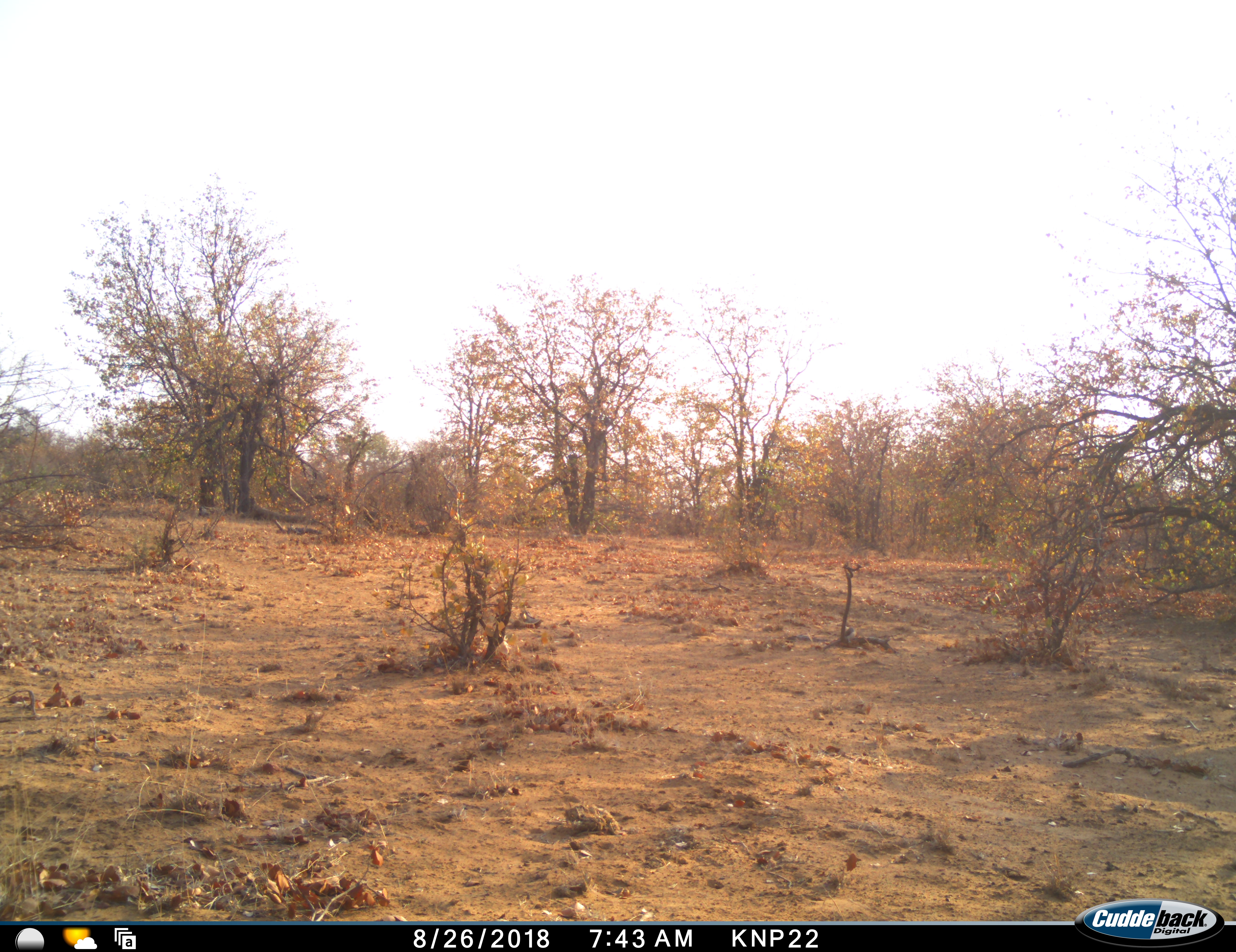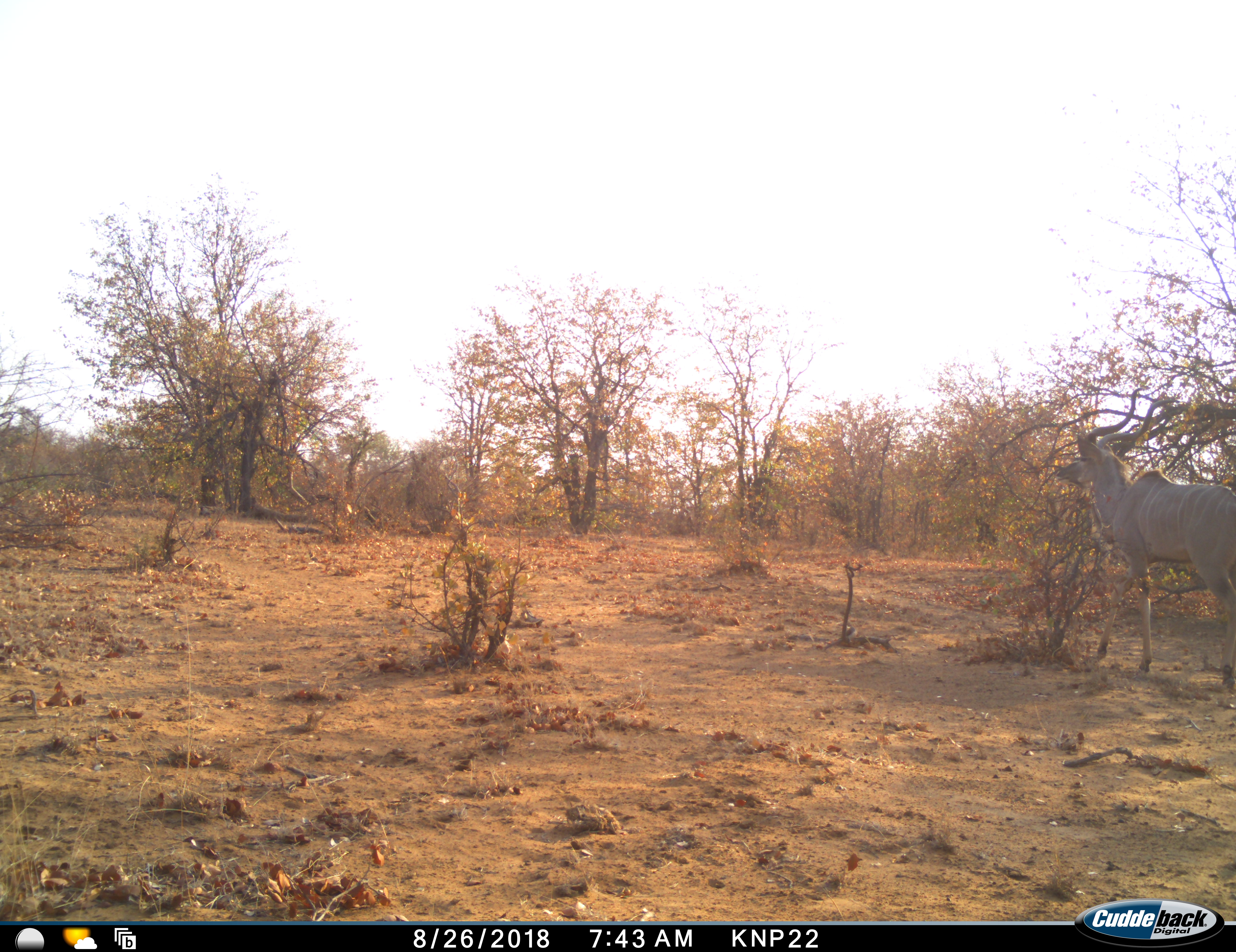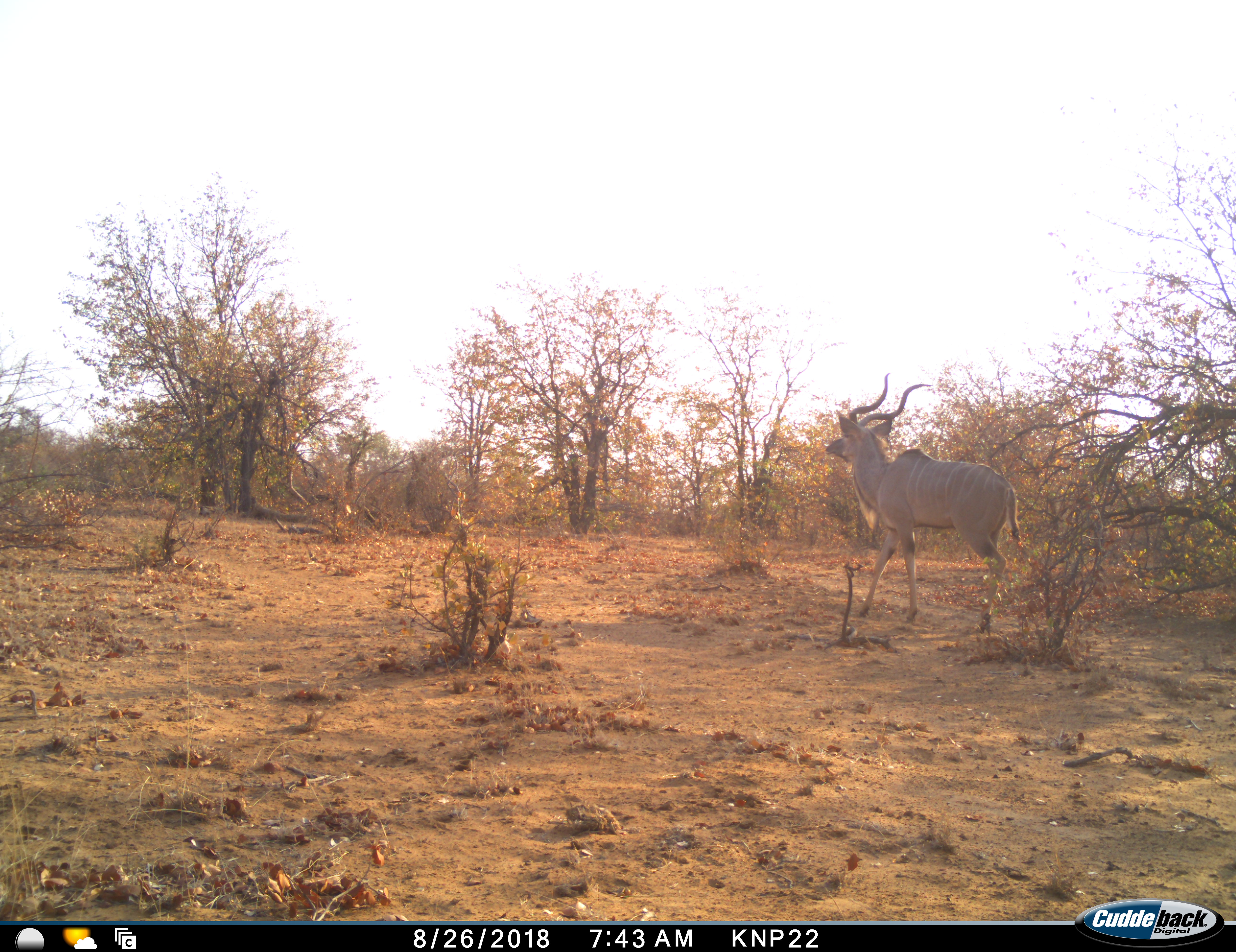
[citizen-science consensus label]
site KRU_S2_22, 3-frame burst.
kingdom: Animalia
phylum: Chordata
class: Mammalia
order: Artiodactyla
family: Bovidae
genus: Tragelaphus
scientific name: Tragelaphus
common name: kudu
Kudu (Tragelaphus), count 1. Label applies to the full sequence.